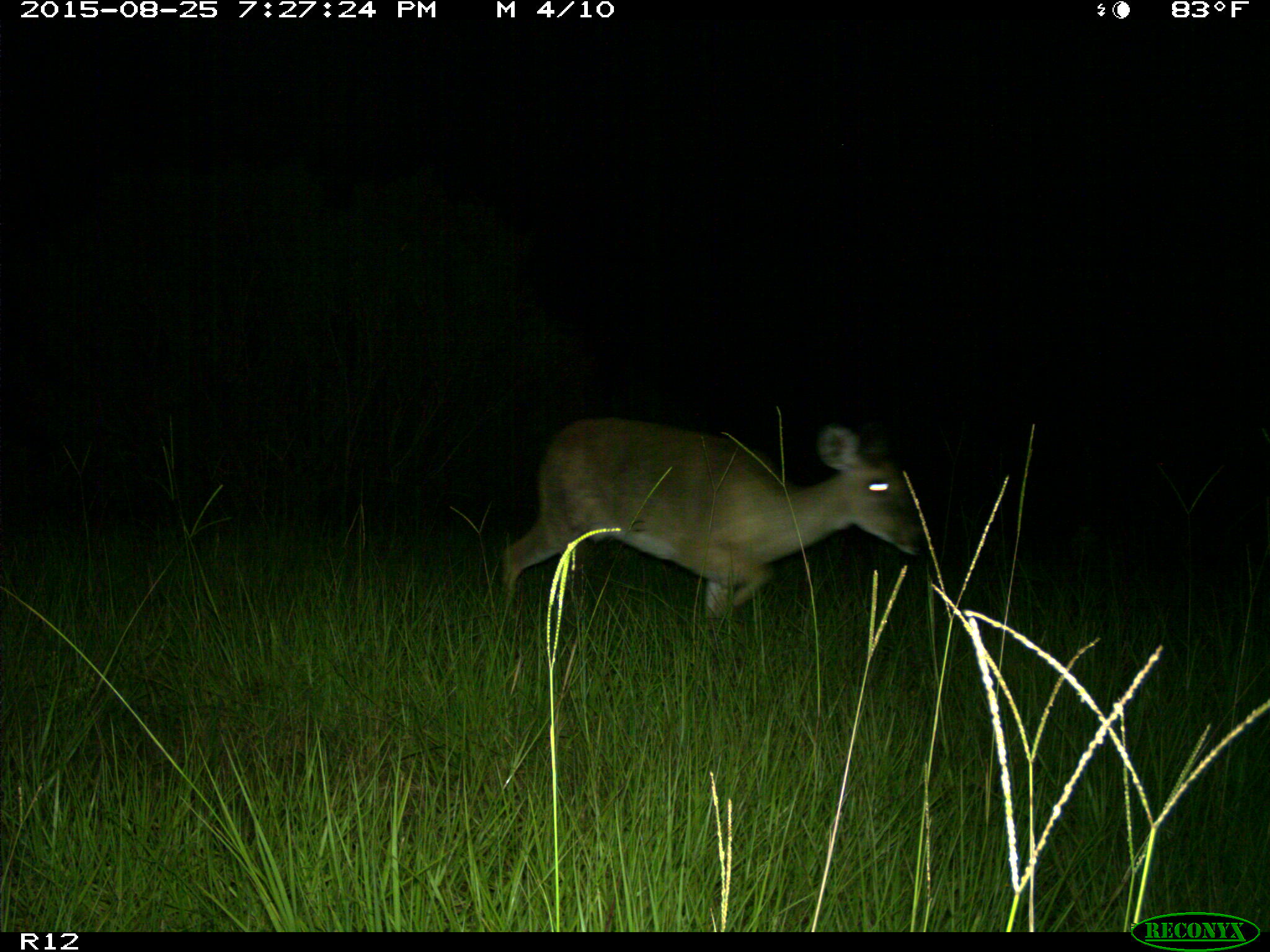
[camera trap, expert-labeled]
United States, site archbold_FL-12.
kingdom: Animalia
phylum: Chordata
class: Mammalia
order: Artiodactyla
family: Cervidae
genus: Odocoileus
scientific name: Odocoileus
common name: deer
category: unidentified deer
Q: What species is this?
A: Unidentified deer (deer) (Odocoileus).